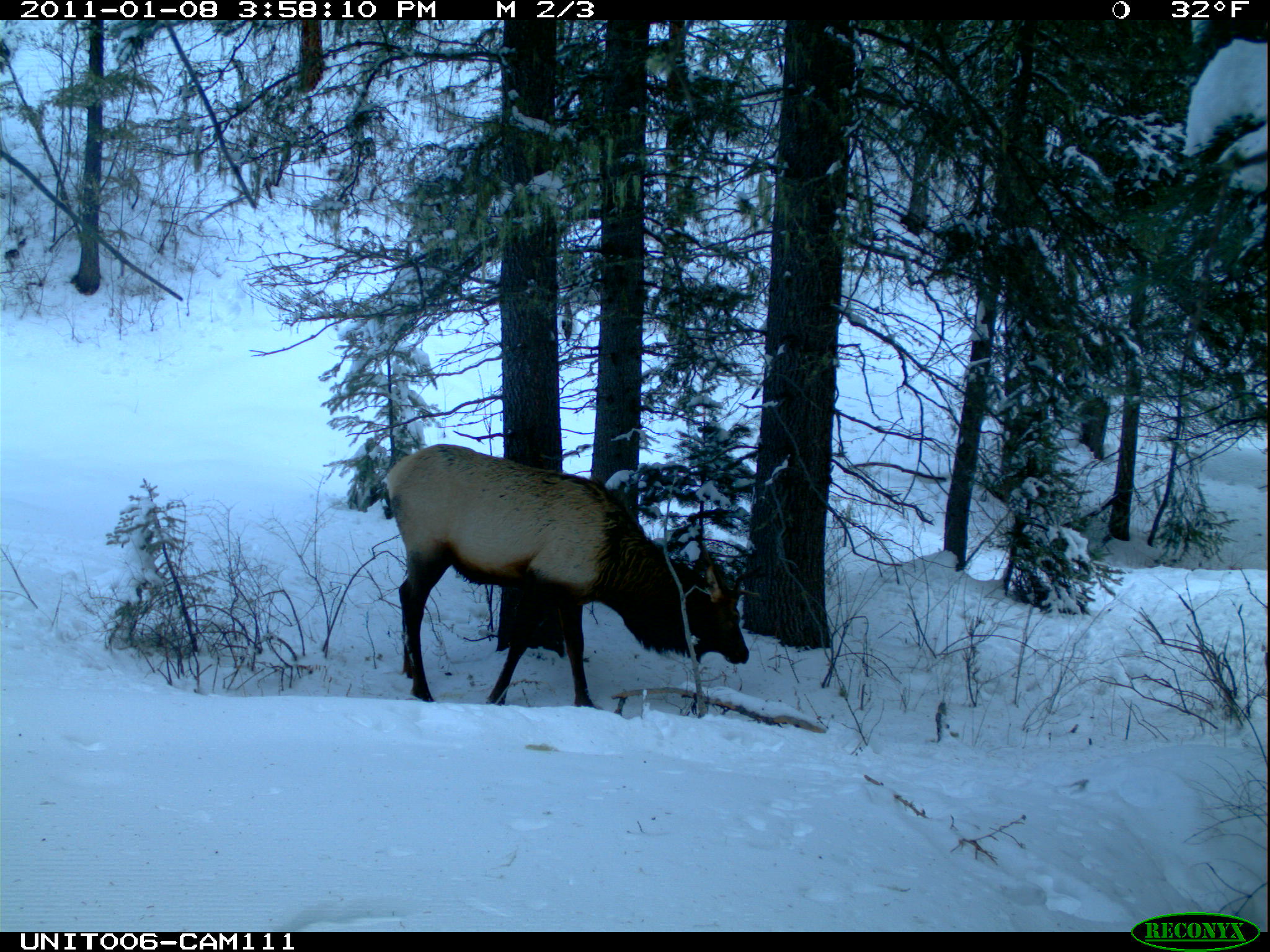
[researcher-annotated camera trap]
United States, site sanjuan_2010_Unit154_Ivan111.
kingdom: Animalia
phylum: Chordata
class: Mammalia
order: Artiodactyla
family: Cervidae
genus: Cervus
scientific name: Cervus elaphus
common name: red deer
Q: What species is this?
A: Cervus elaphus (red deer).